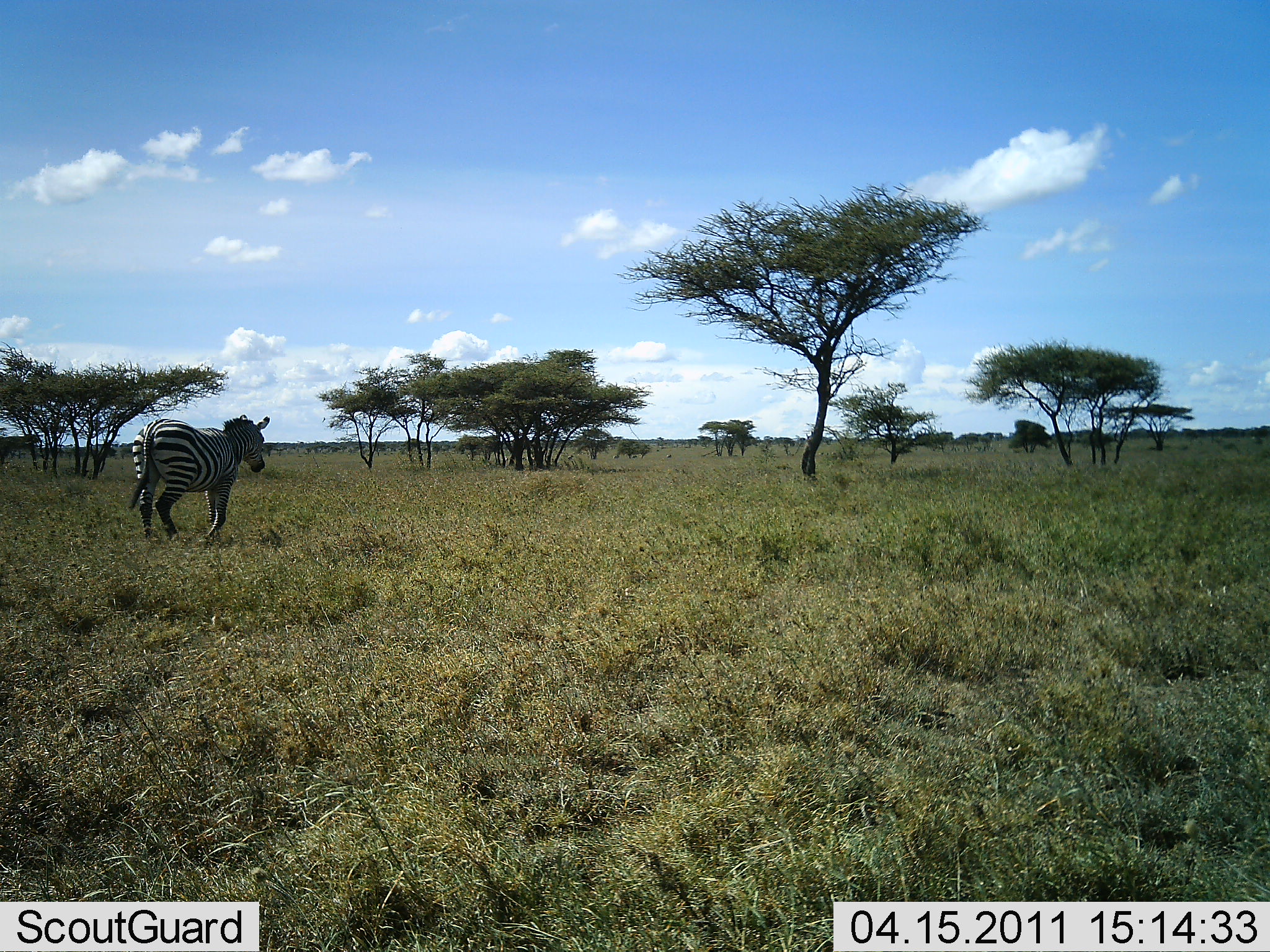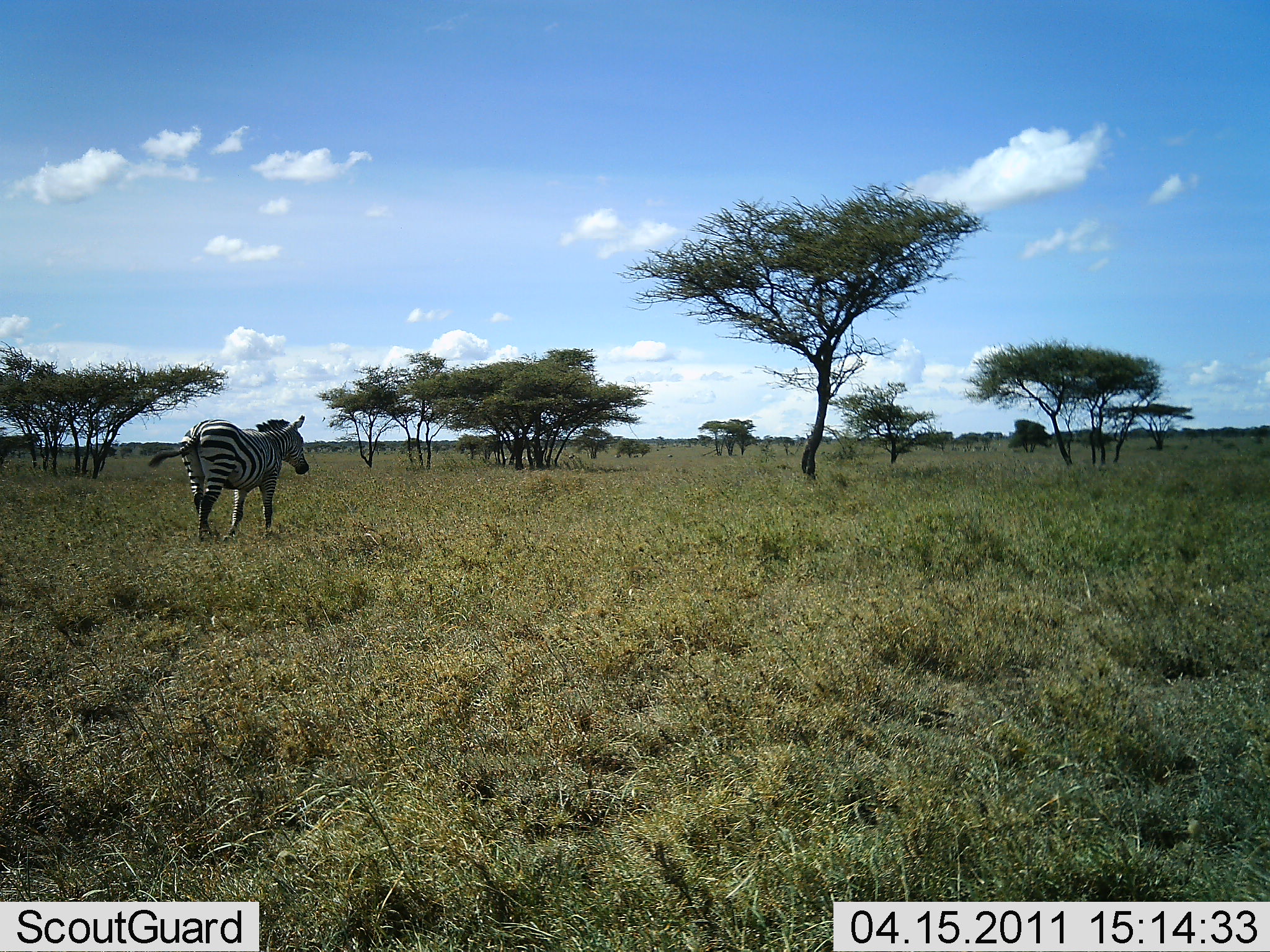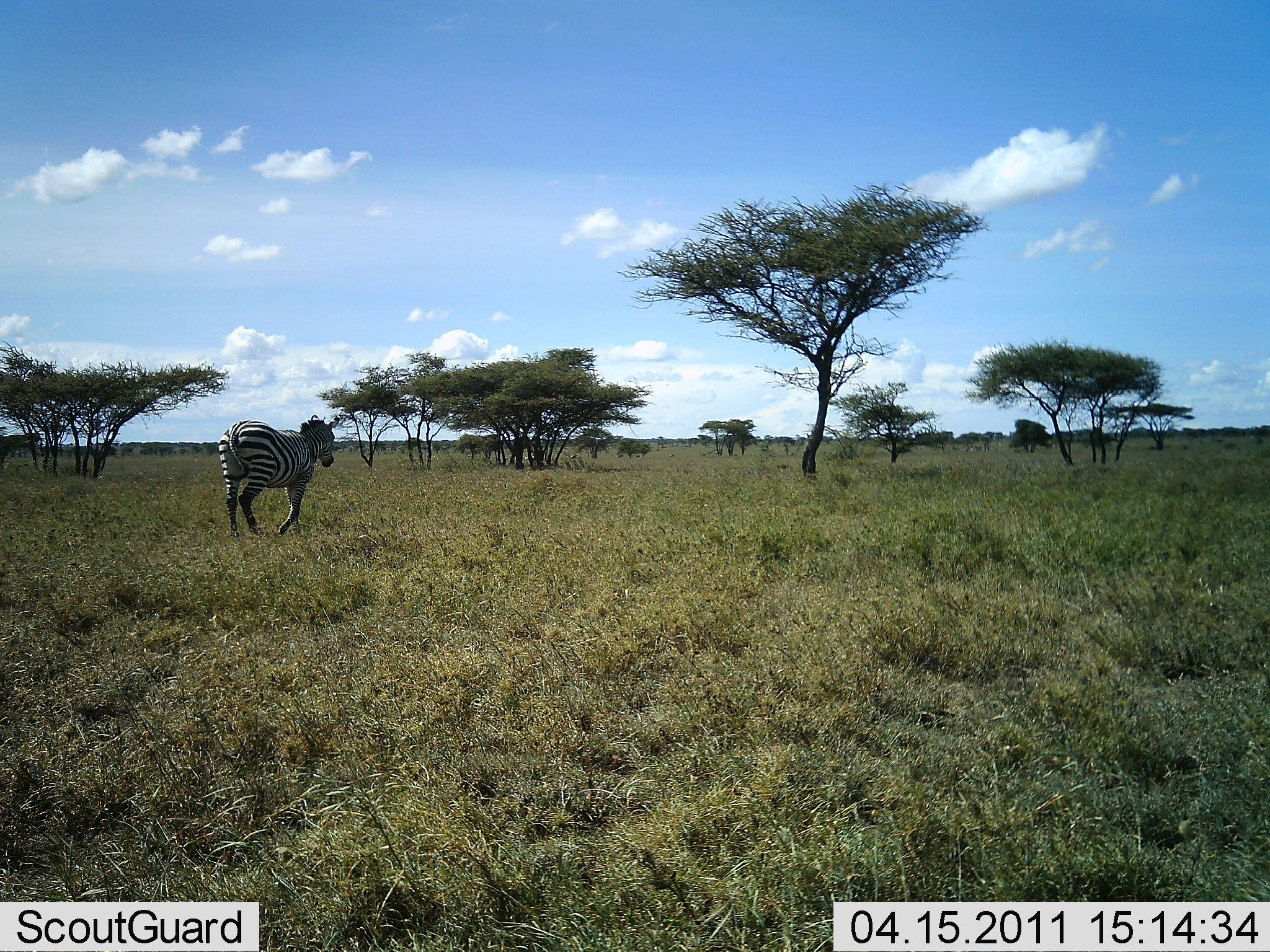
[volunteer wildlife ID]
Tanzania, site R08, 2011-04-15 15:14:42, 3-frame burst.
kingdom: Animalia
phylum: Chordata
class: Mammalia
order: Perissodactyla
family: Equidae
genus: Equus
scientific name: Equus quagga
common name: plains zebra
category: zebra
Zebra (plains zebra) (Equus quagga), count 1. Behavior (volunteer vote fractions): standing 0%, resting 0%, moving 100%, interacting 0%. Young present (vote fraction): 0%. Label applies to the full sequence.